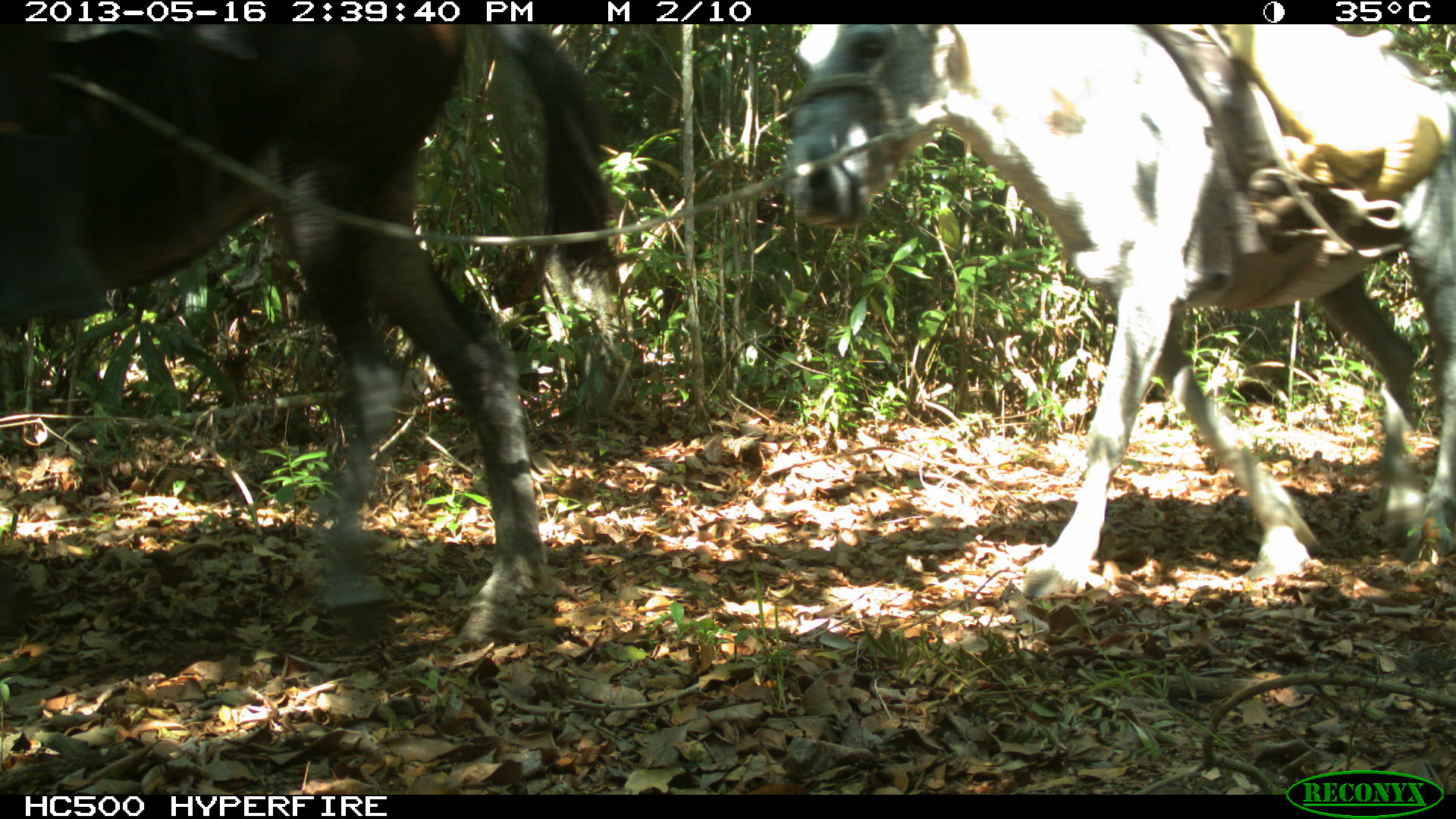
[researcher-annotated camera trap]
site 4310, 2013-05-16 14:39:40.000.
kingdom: Animalia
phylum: Chordata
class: Mammalia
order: Perissodactyla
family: Equidae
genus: Equus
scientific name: Equus ferus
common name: wild horse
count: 2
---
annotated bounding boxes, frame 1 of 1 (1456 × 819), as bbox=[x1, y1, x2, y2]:
equus ferus: bbox=[0, 24, 618, 650]; bbox=[785, 24, 1454, 597]